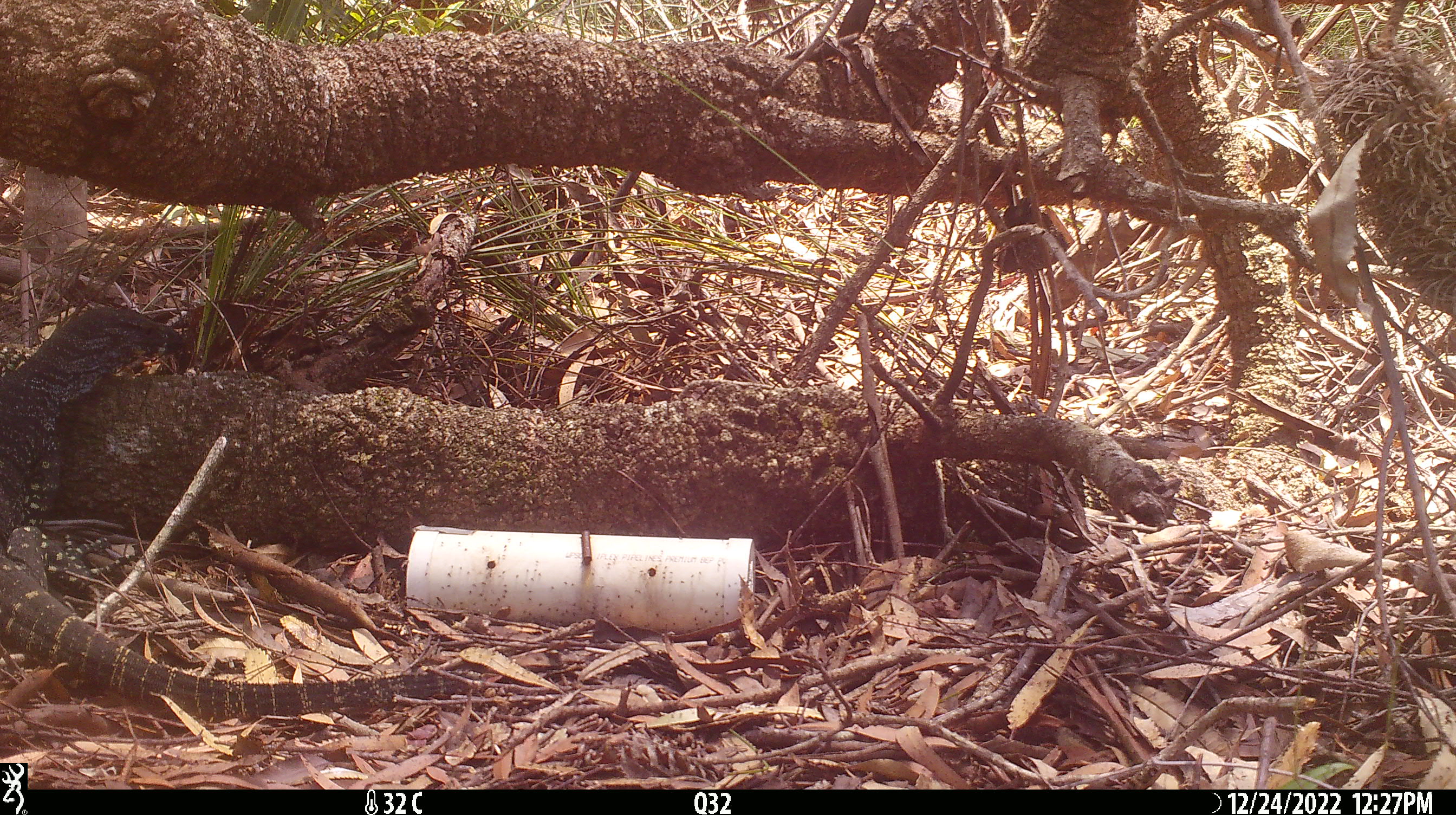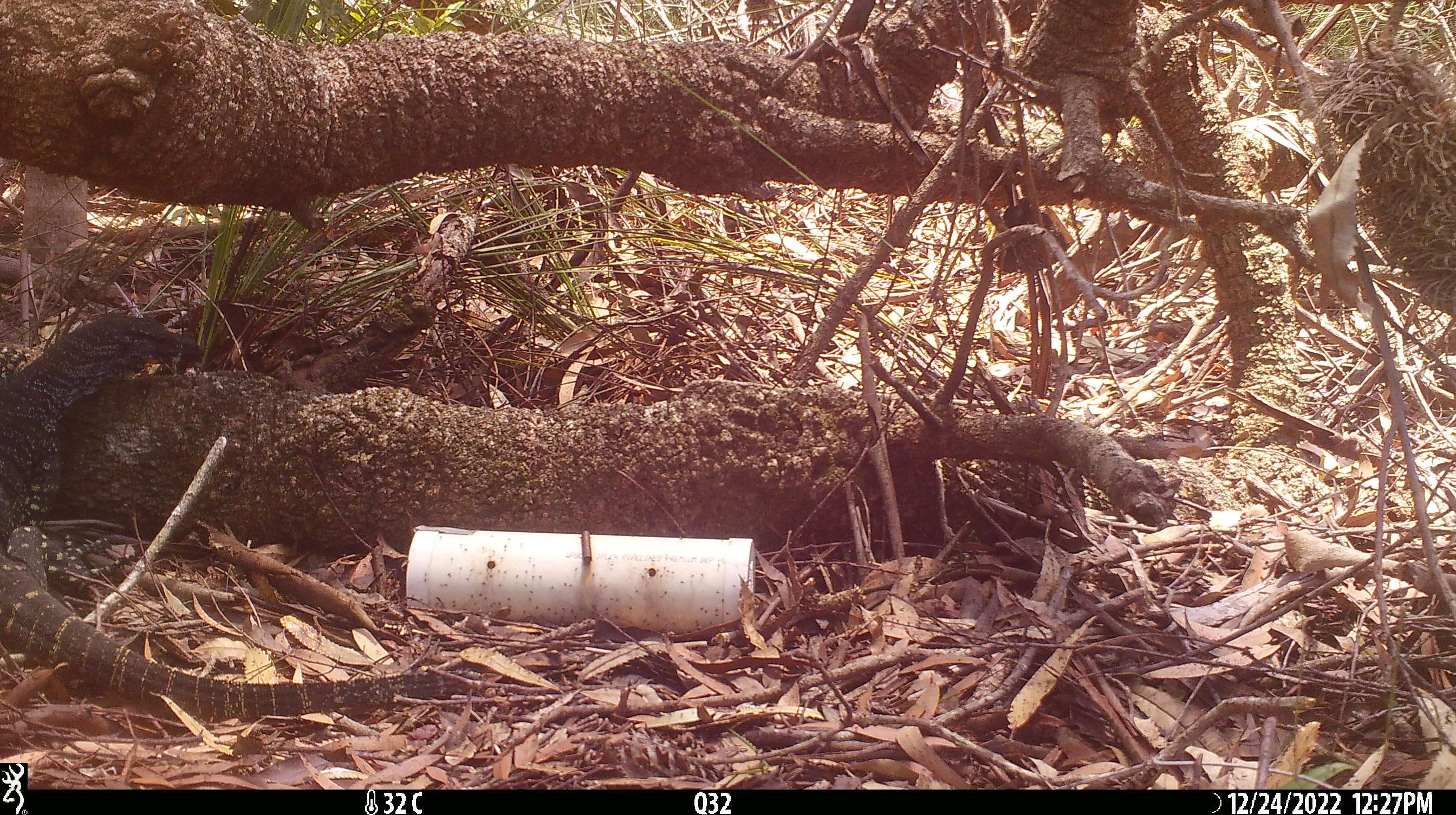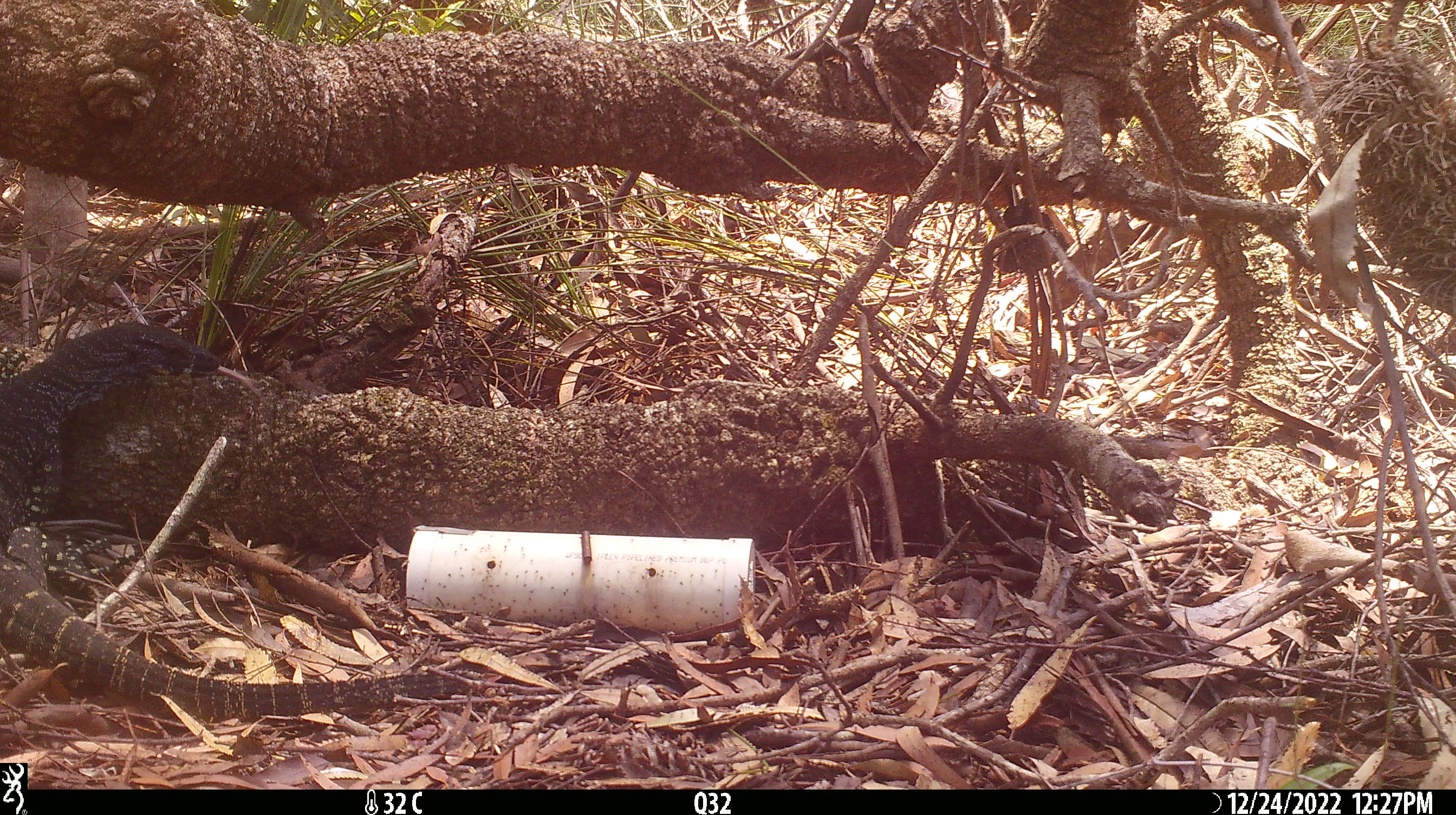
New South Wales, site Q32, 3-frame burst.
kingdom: Animalia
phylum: Chordata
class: Reptilia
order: Squamata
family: Varanidae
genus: Varanus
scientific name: Varanus varius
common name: lace monitor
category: goanna